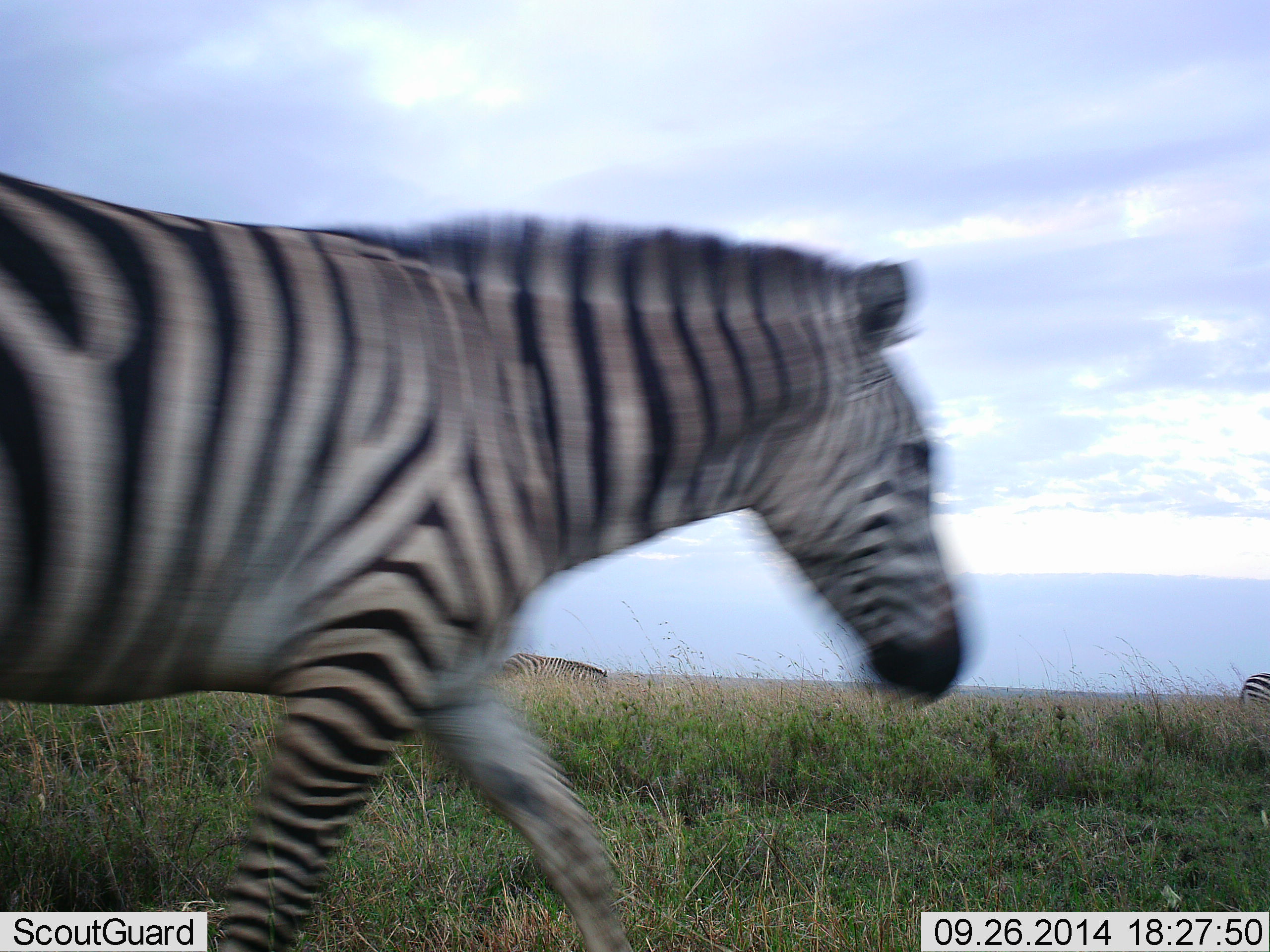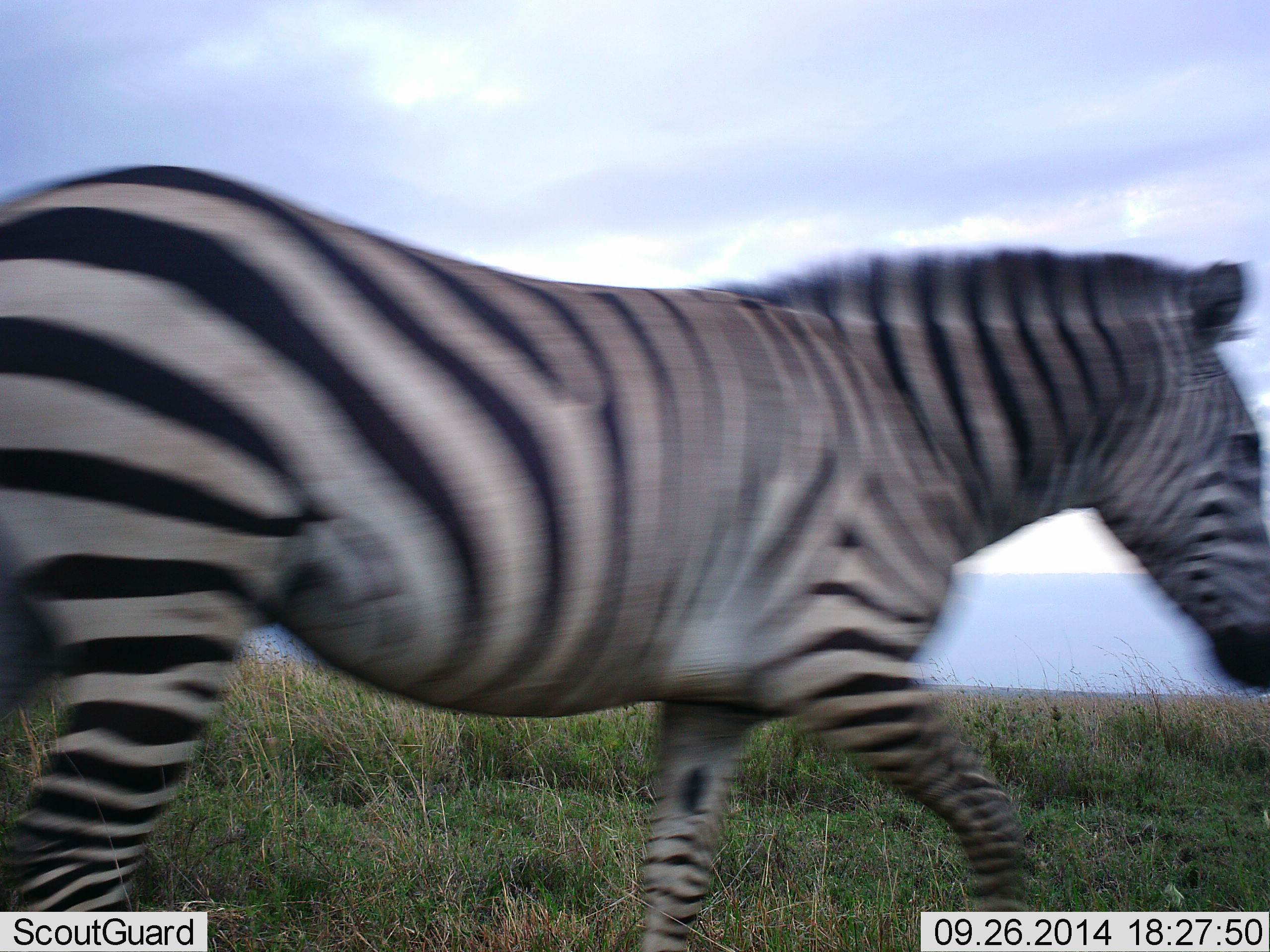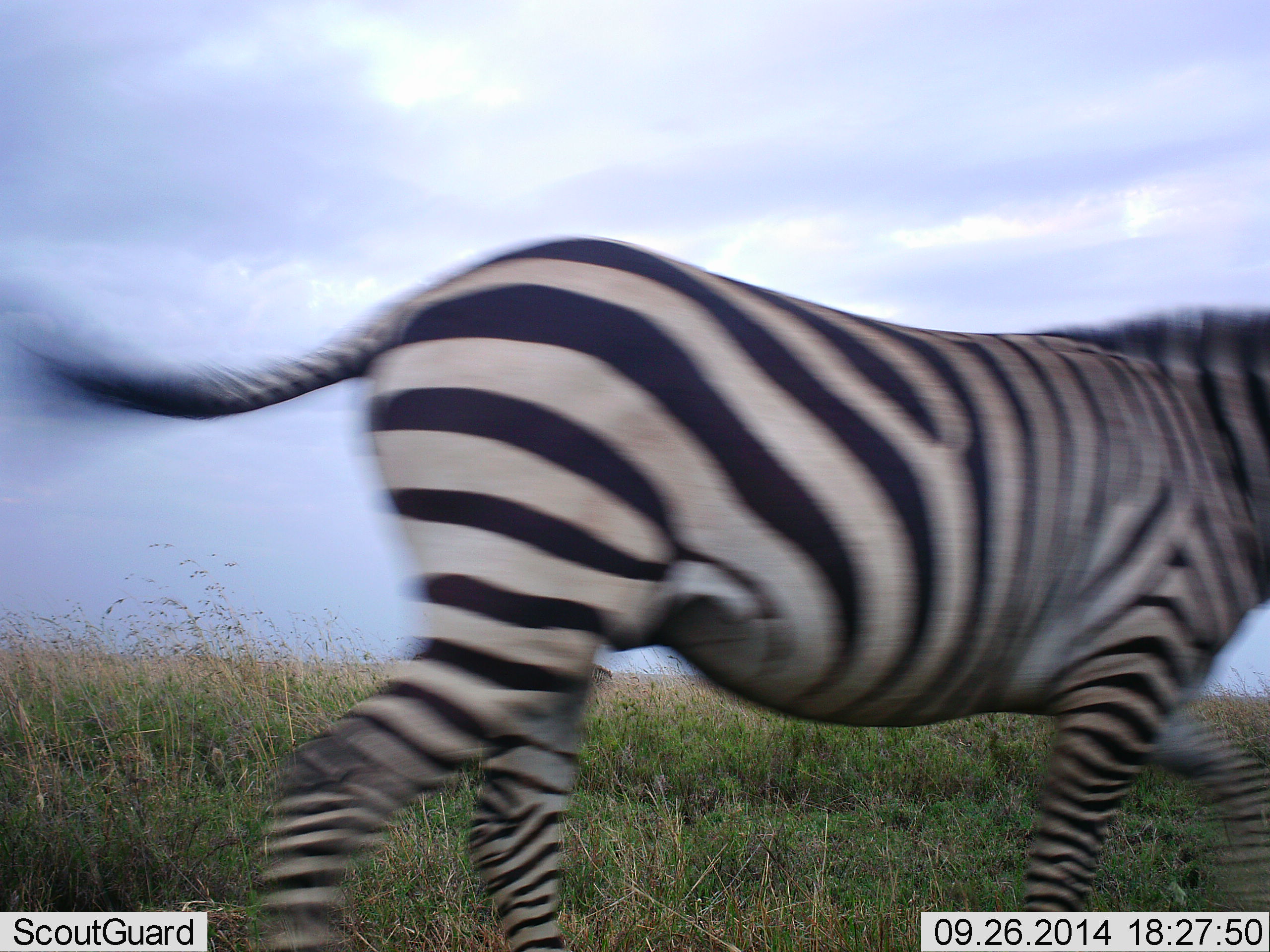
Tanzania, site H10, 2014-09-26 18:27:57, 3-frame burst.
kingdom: Animalia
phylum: Chordata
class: Mammalia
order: Perissodactyla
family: Equidae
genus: Equus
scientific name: Equus quagga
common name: plains zebra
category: zebra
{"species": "zebra (plains zebra) (Equus quagga)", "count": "2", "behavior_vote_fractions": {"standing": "10%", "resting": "0%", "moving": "90%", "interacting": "0%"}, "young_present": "0%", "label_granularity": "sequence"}